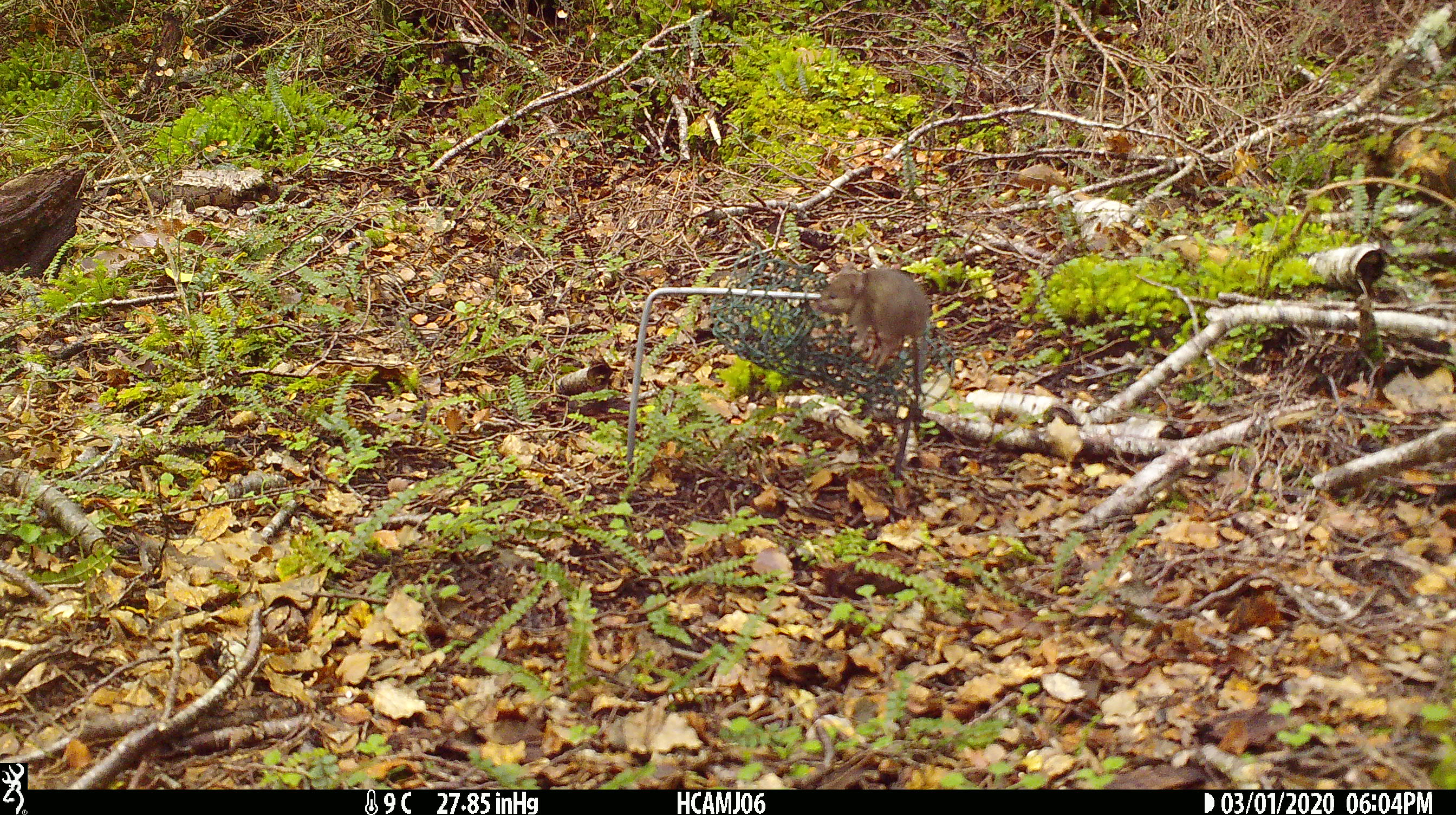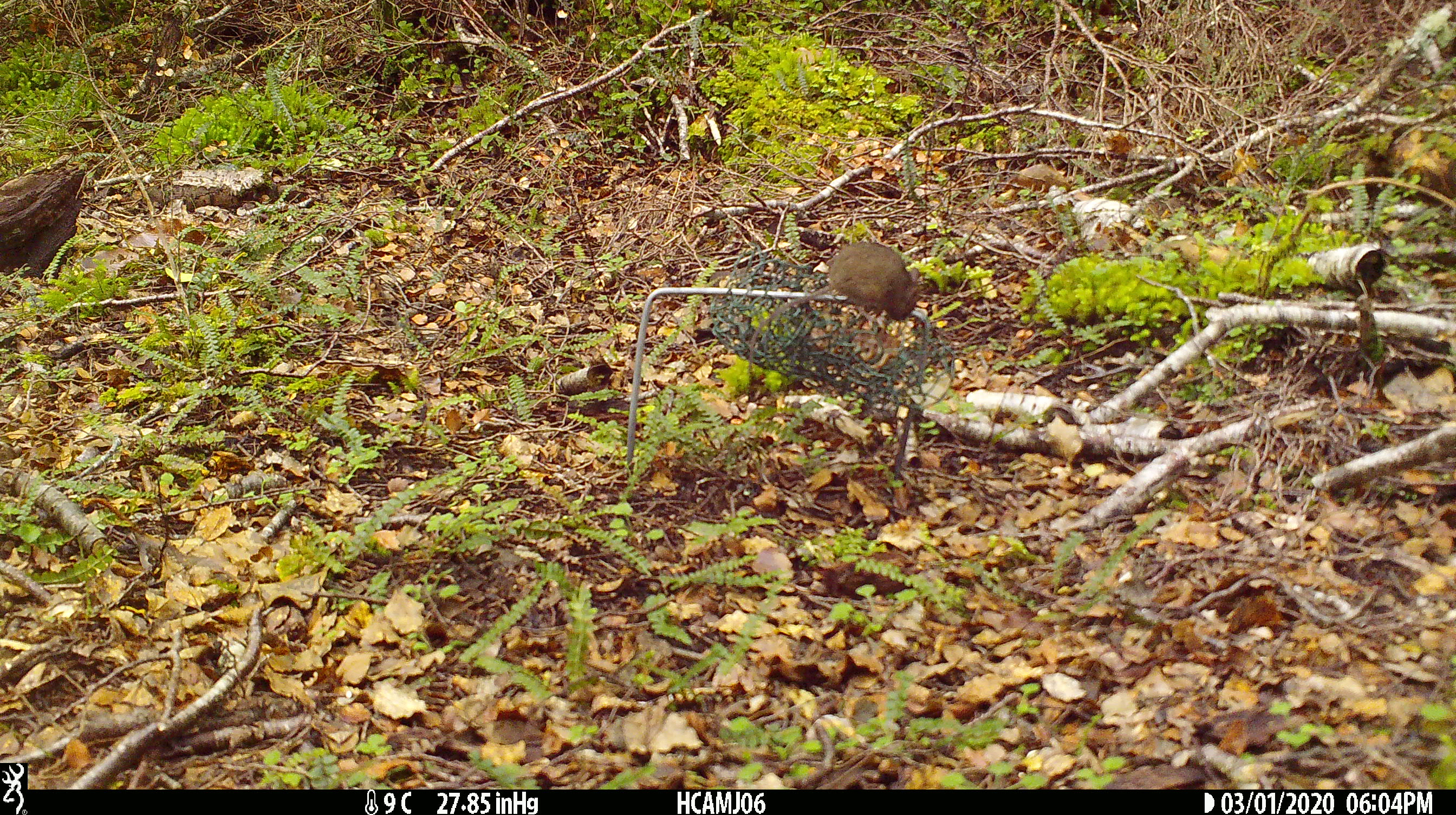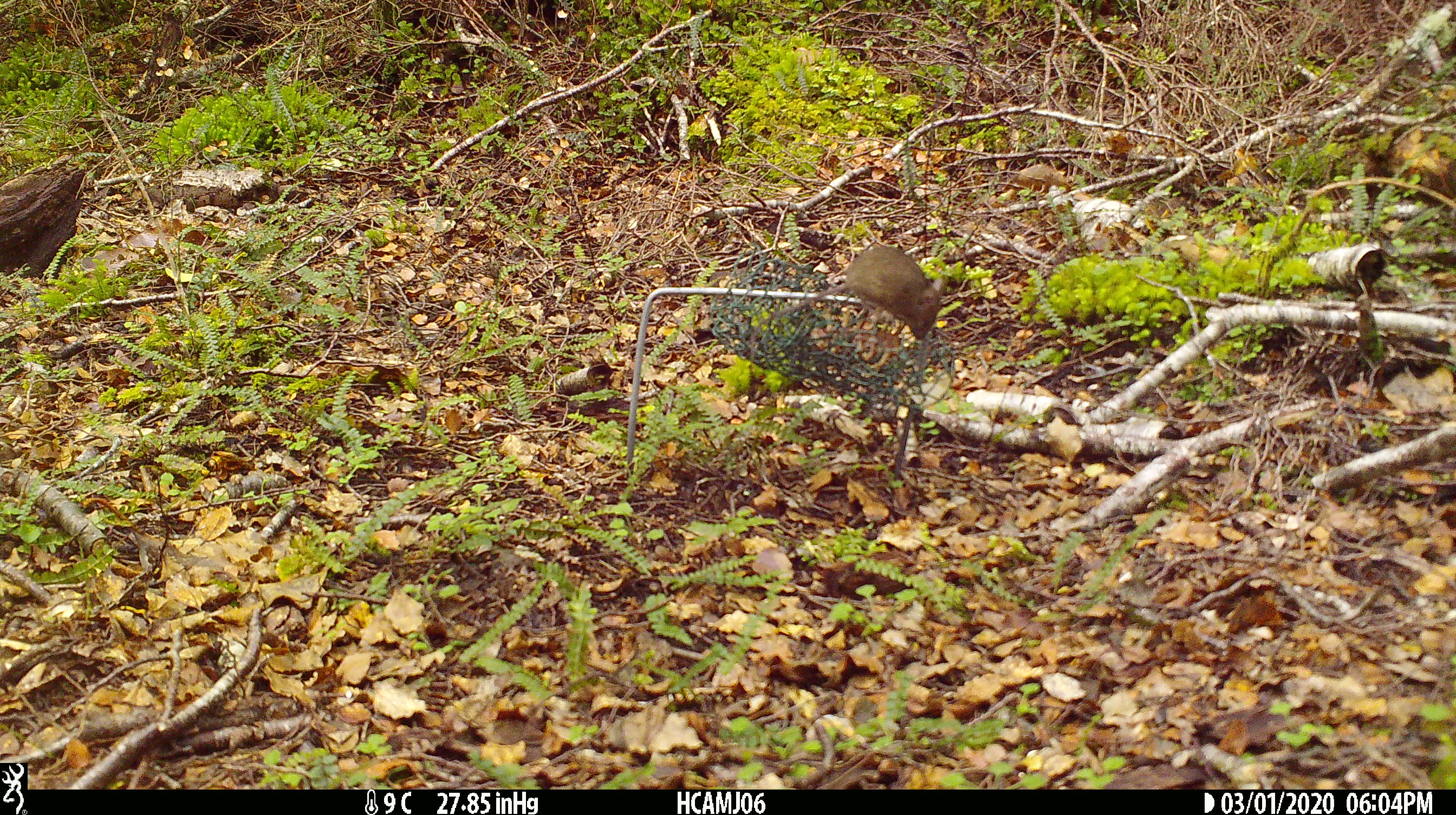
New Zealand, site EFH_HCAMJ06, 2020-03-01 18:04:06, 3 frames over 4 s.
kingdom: Animalia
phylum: Chordata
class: Mammalia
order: Rodentia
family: Muridae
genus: Mus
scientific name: Mus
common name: mouse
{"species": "mouse (Mus)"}